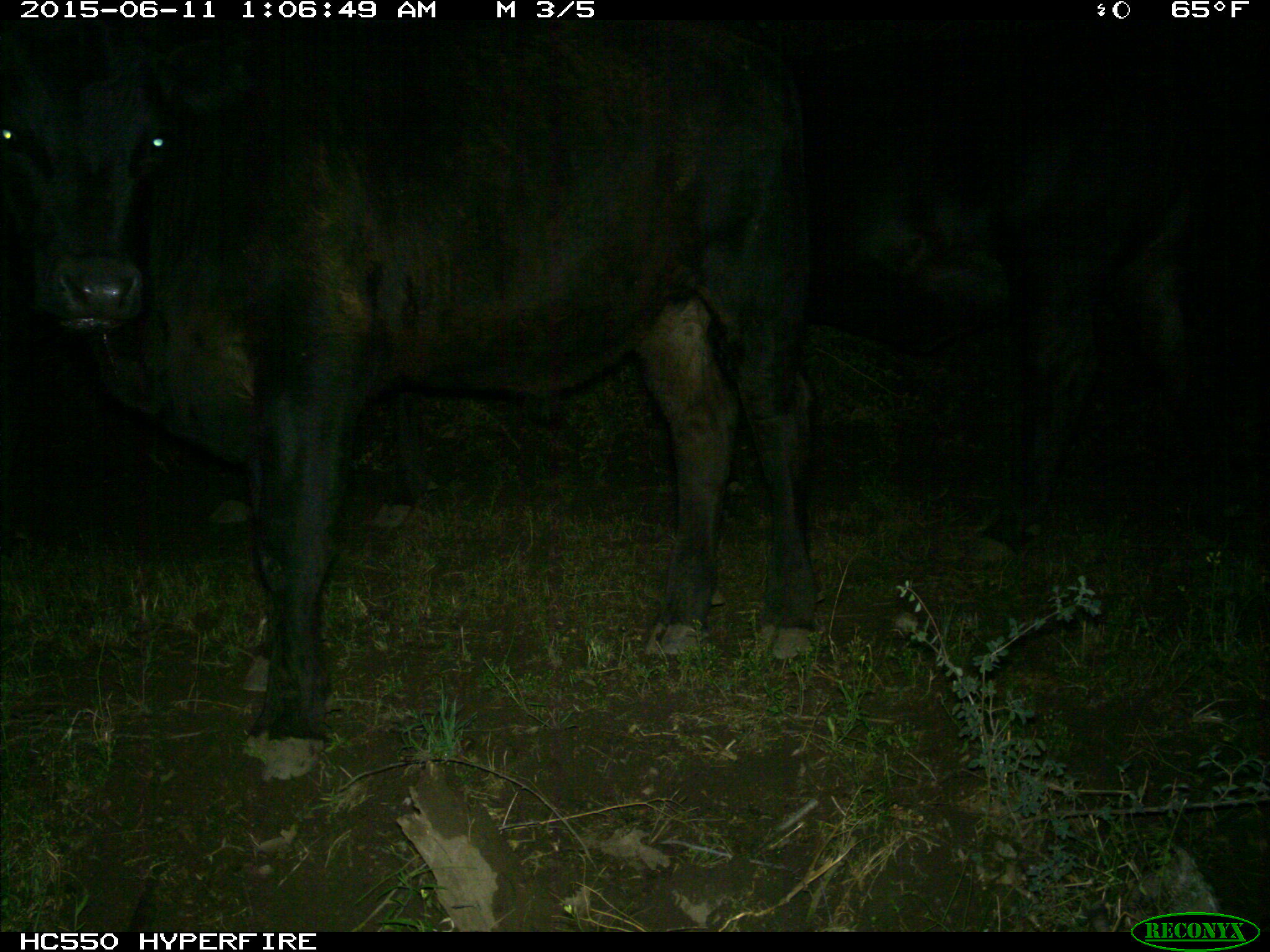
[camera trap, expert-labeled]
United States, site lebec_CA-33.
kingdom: Animalia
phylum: Chordata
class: Mammalia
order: Artiodactyla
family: Bovidae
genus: Bos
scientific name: Bos taurus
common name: domestic cow